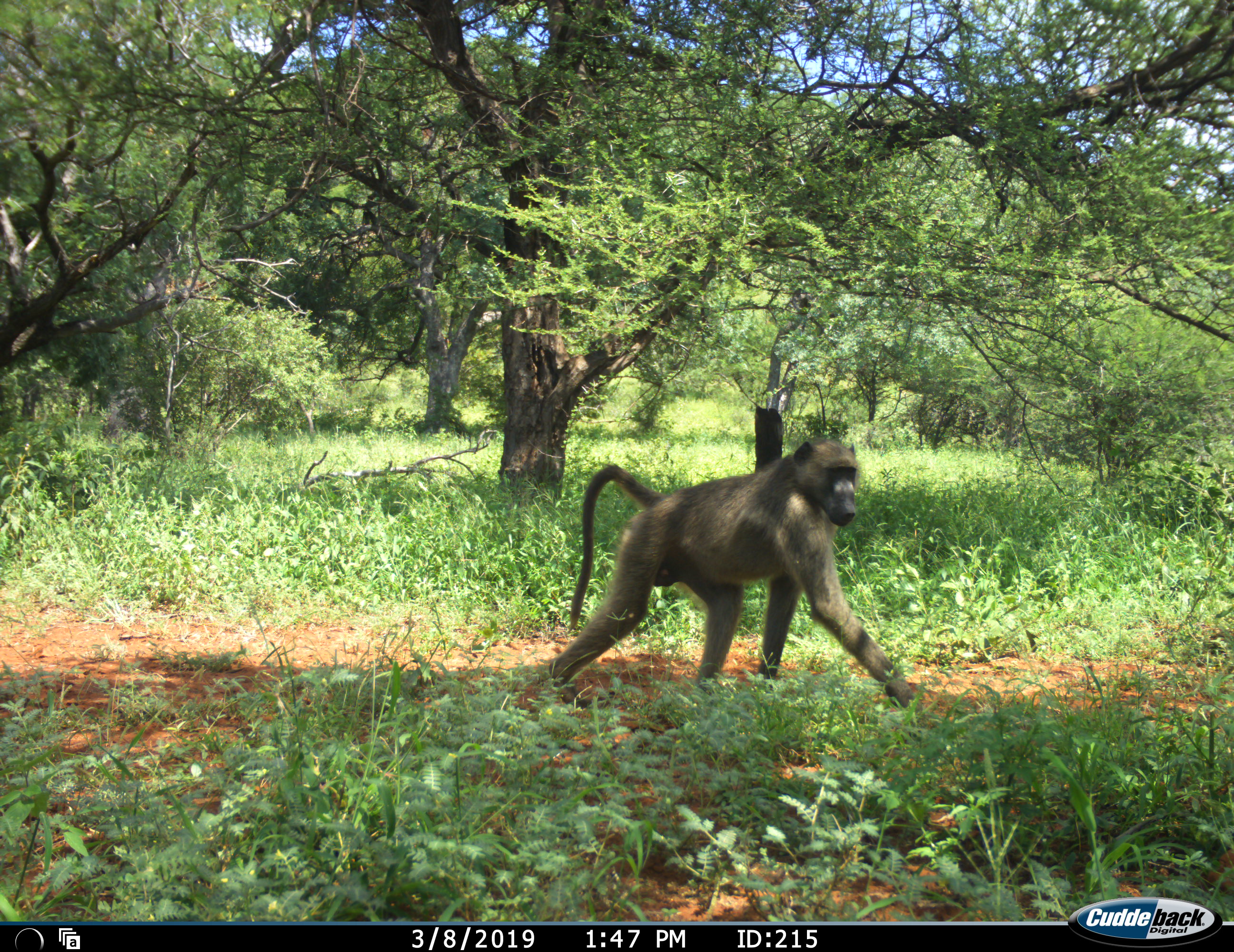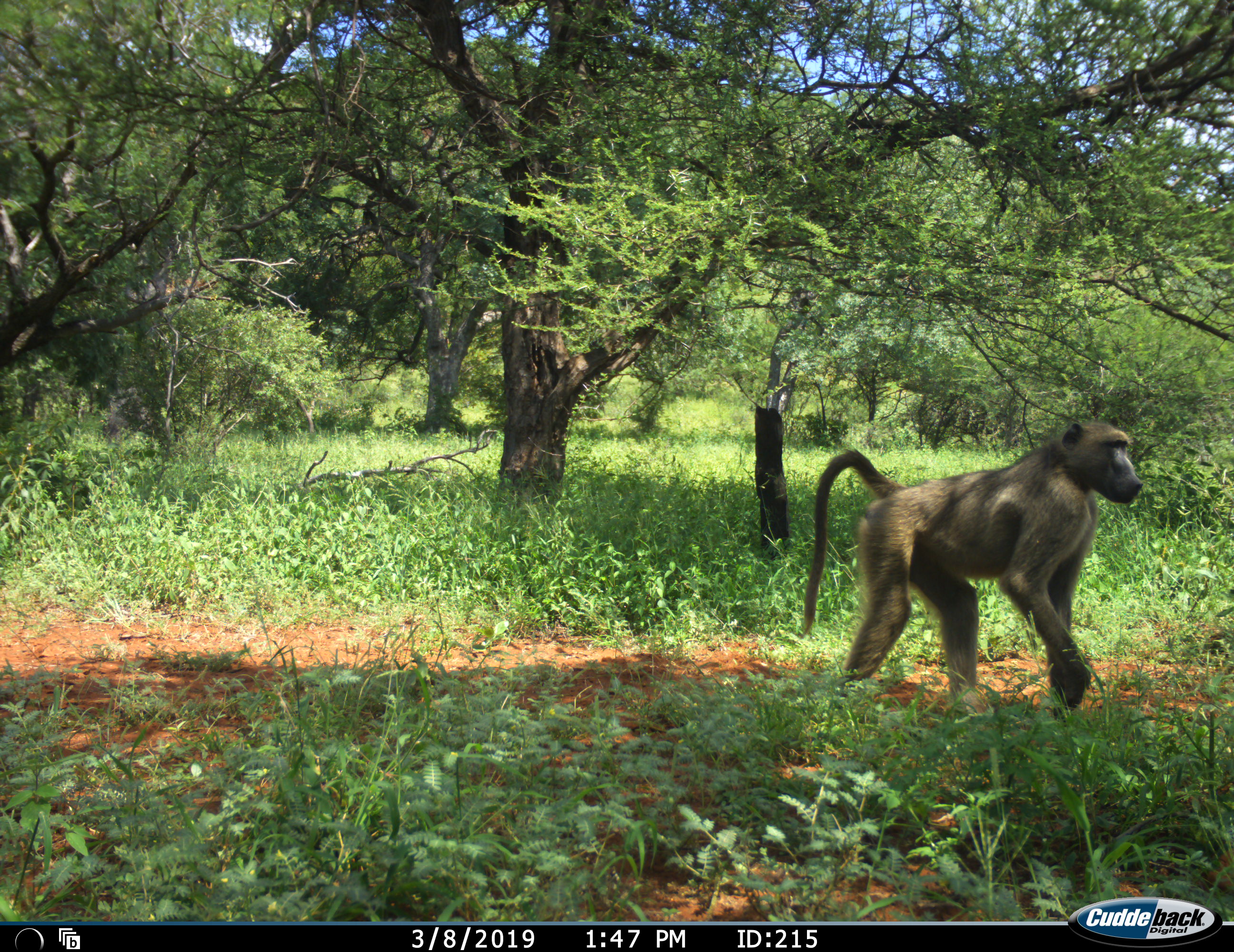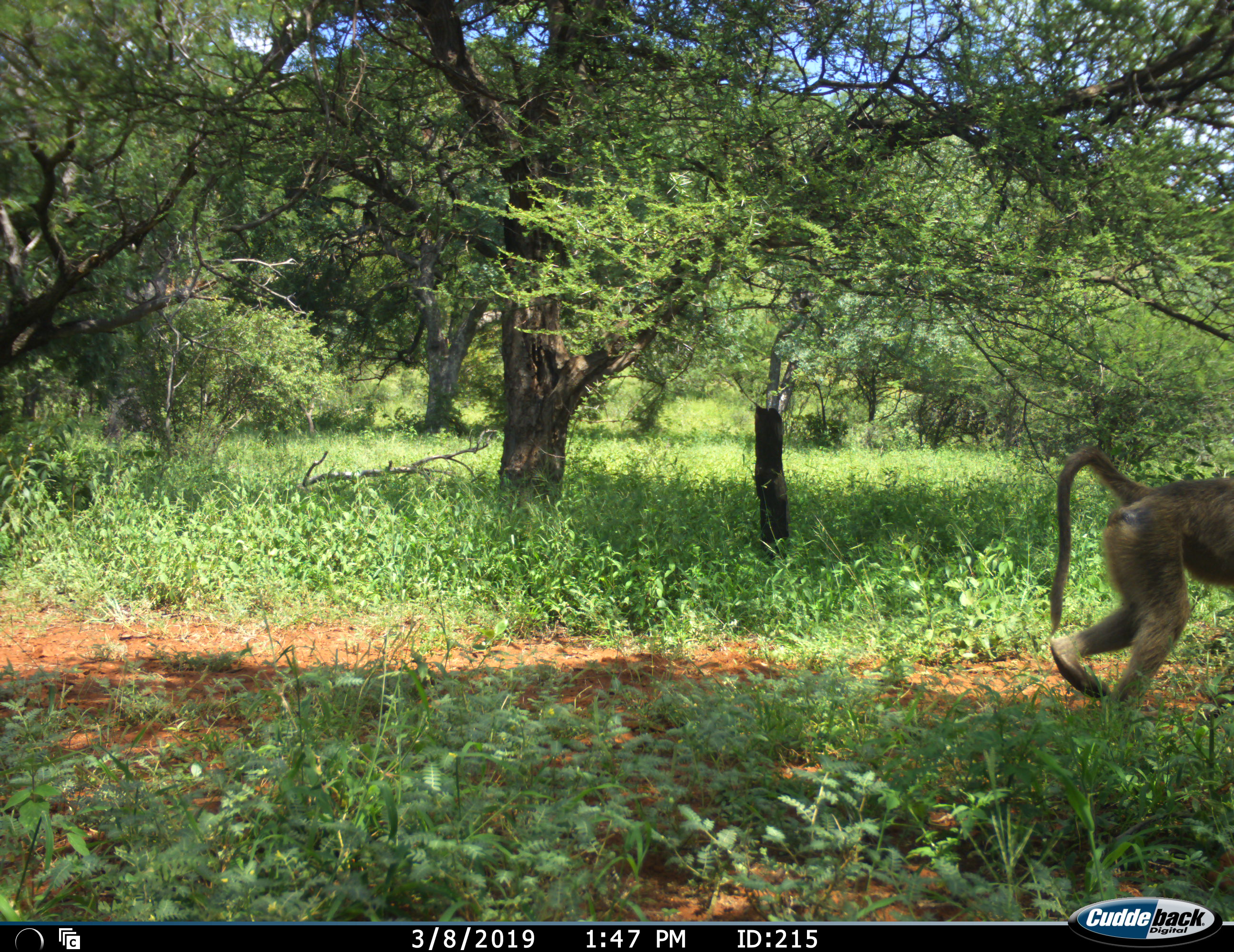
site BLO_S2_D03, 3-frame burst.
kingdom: Animalia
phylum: Chordata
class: Mammalia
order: Primates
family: Cercopithecidae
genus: Papio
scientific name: Papio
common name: baboon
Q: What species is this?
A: Baboon (Papio).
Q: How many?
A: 1.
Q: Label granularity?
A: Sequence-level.